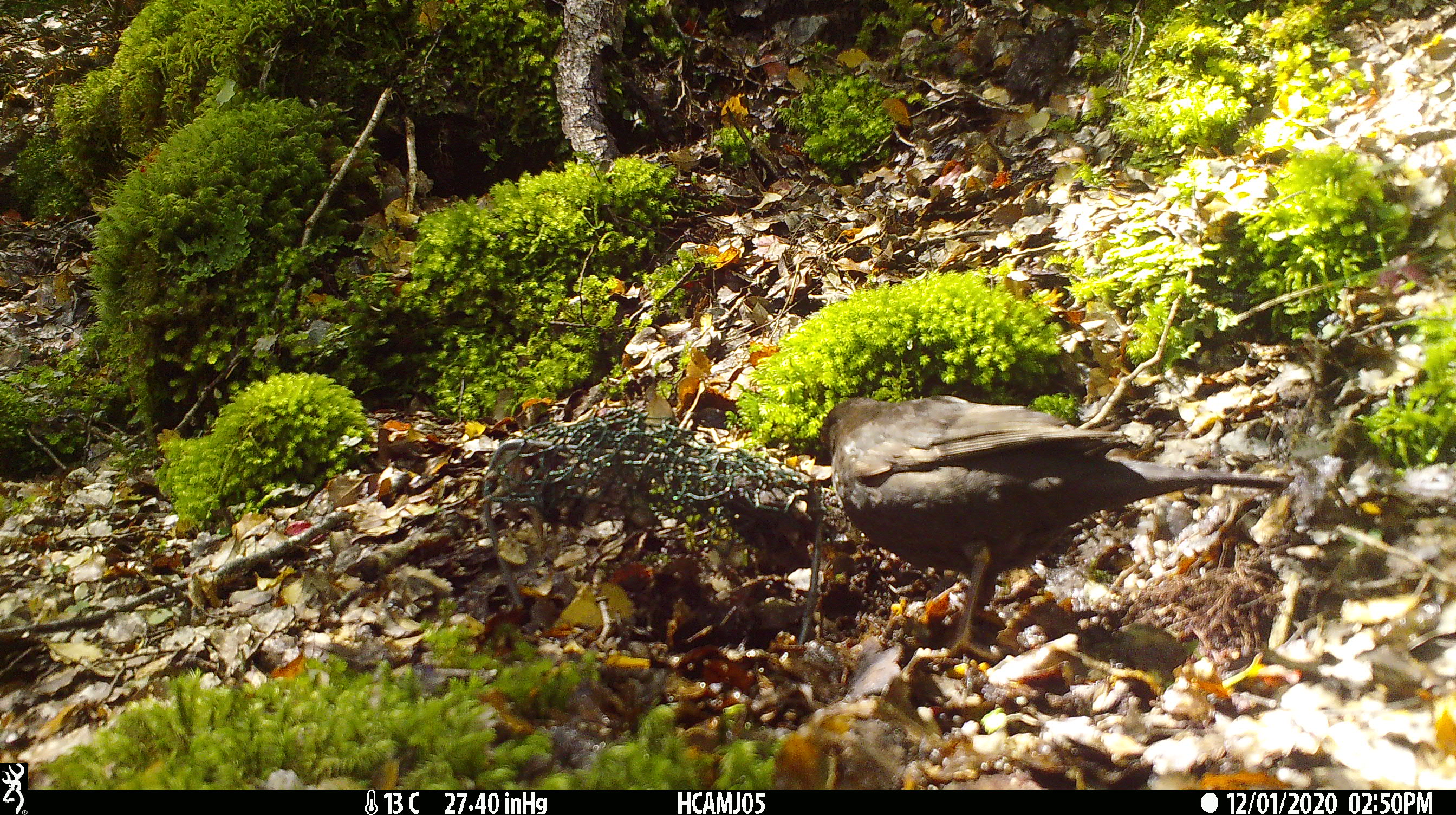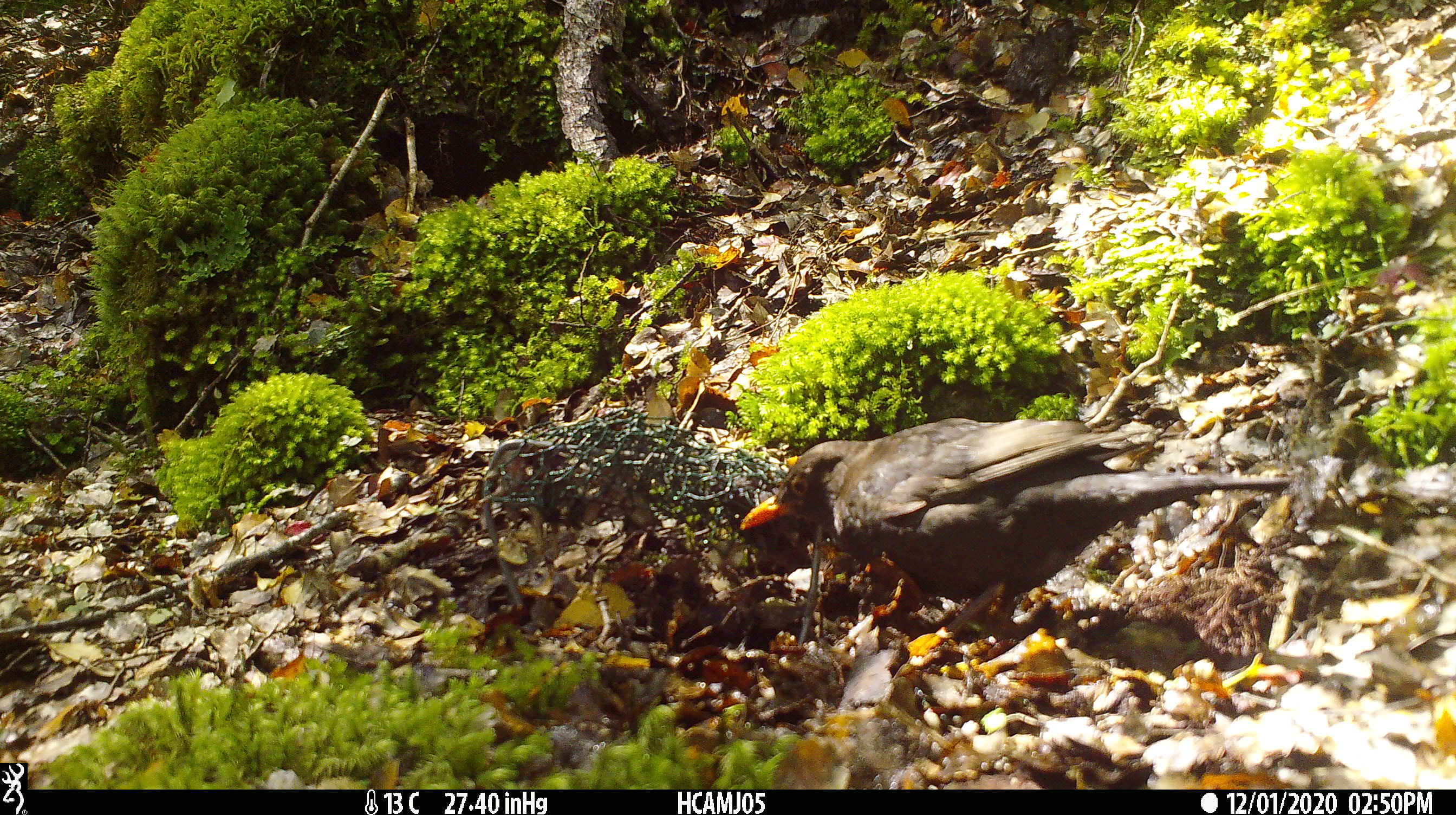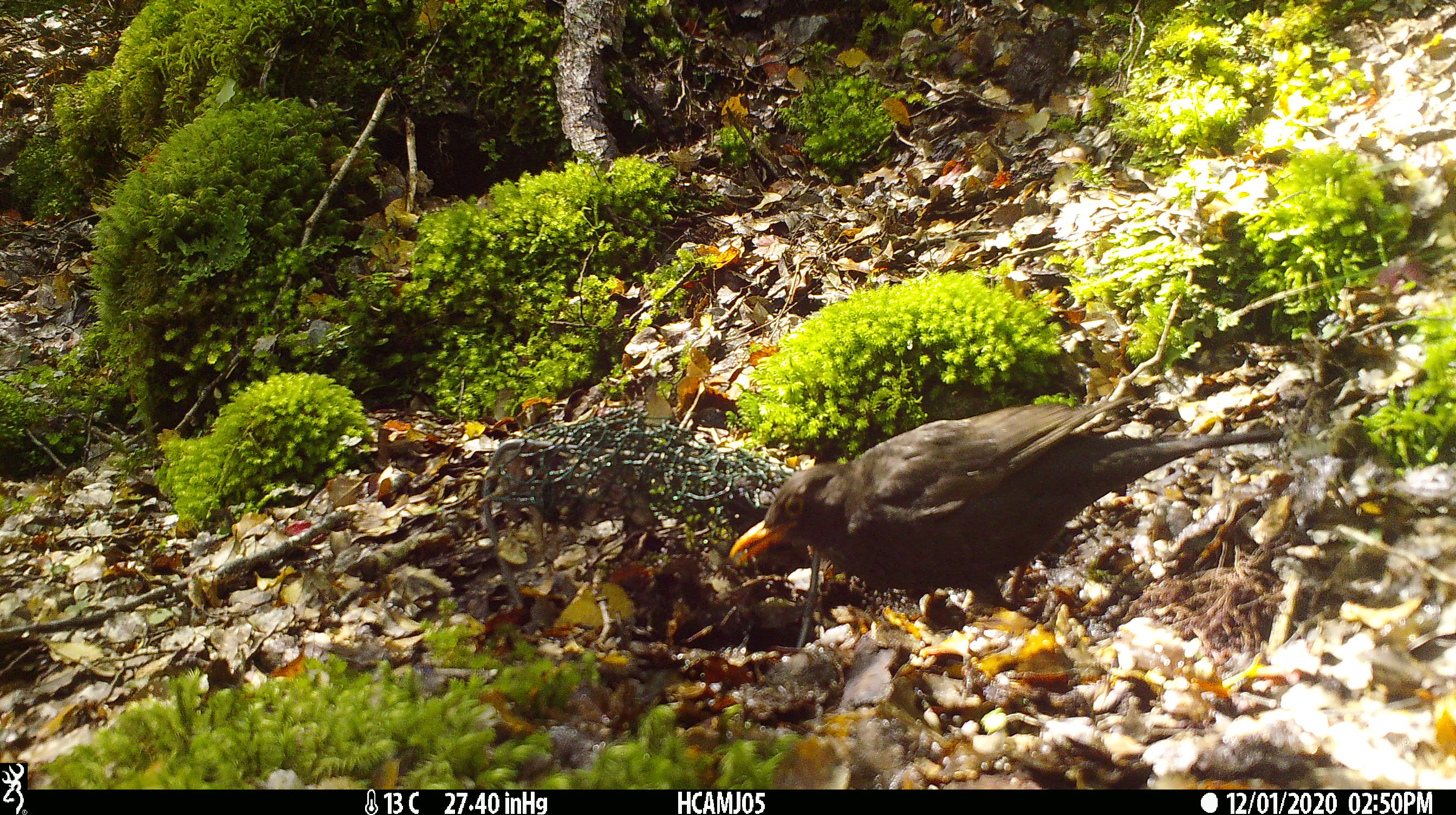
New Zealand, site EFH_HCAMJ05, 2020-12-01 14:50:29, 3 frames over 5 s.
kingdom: Animalia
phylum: Chordata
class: Aves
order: Passeriformes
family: Turdidae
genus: Turdus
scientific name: Turdus merula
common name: eurasian blackbird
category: blackbird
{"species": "blackbird (eurasian blackbird) (Turdus merula)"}